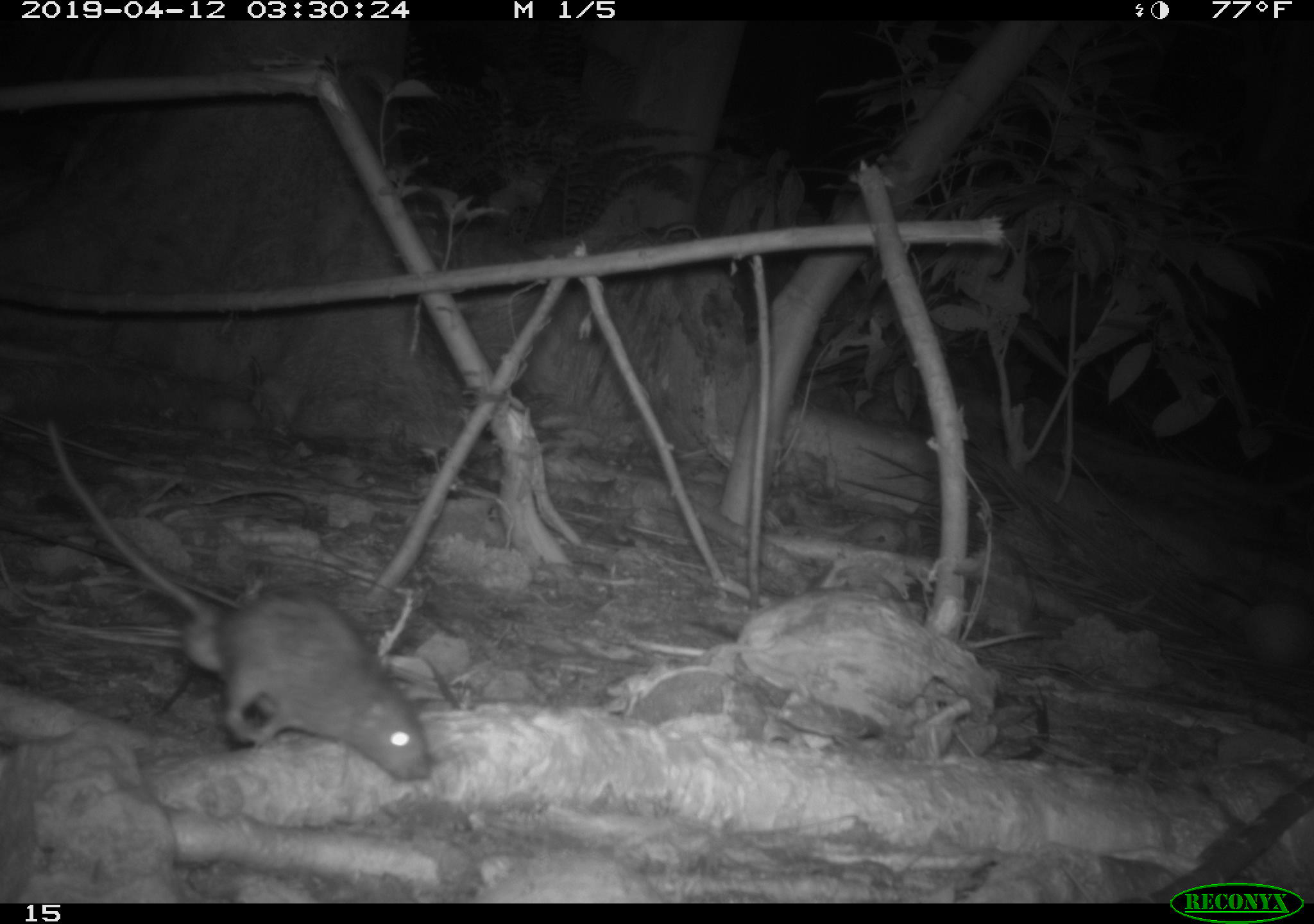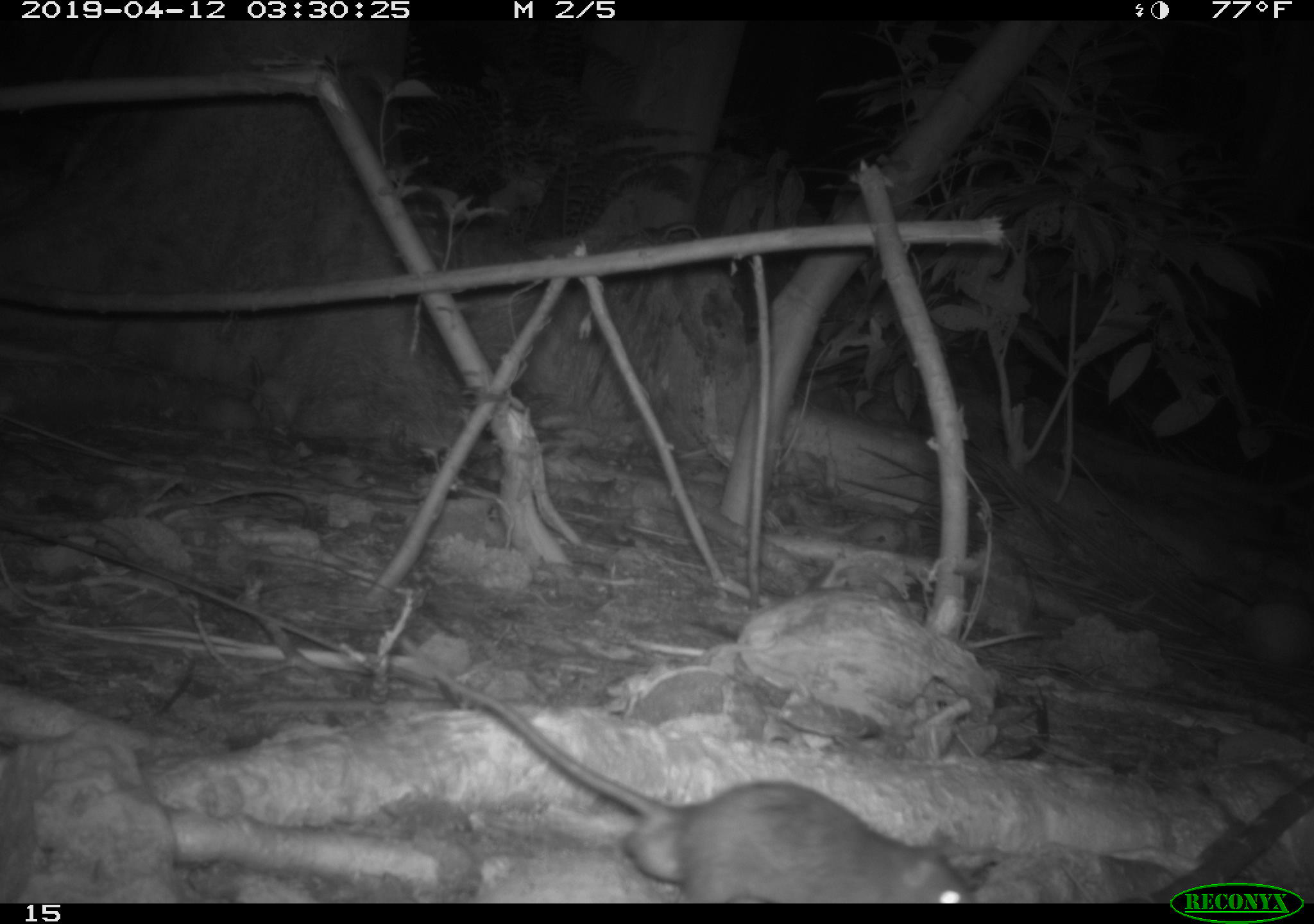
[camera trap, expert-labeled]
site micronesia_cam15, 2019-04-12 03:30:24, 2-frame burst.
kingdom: Animalia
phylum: Chordata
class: Mammalia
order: Rodentia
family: Muridae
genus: Rattus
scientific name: Rattus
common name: rat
Rat (Rattus).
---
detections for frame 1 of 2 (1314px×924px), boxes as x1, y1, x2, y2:
rat: 35, 408, 425, 787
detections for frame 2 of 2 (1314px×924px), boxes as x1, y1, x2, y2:
rat: 420, 662, 967, 905